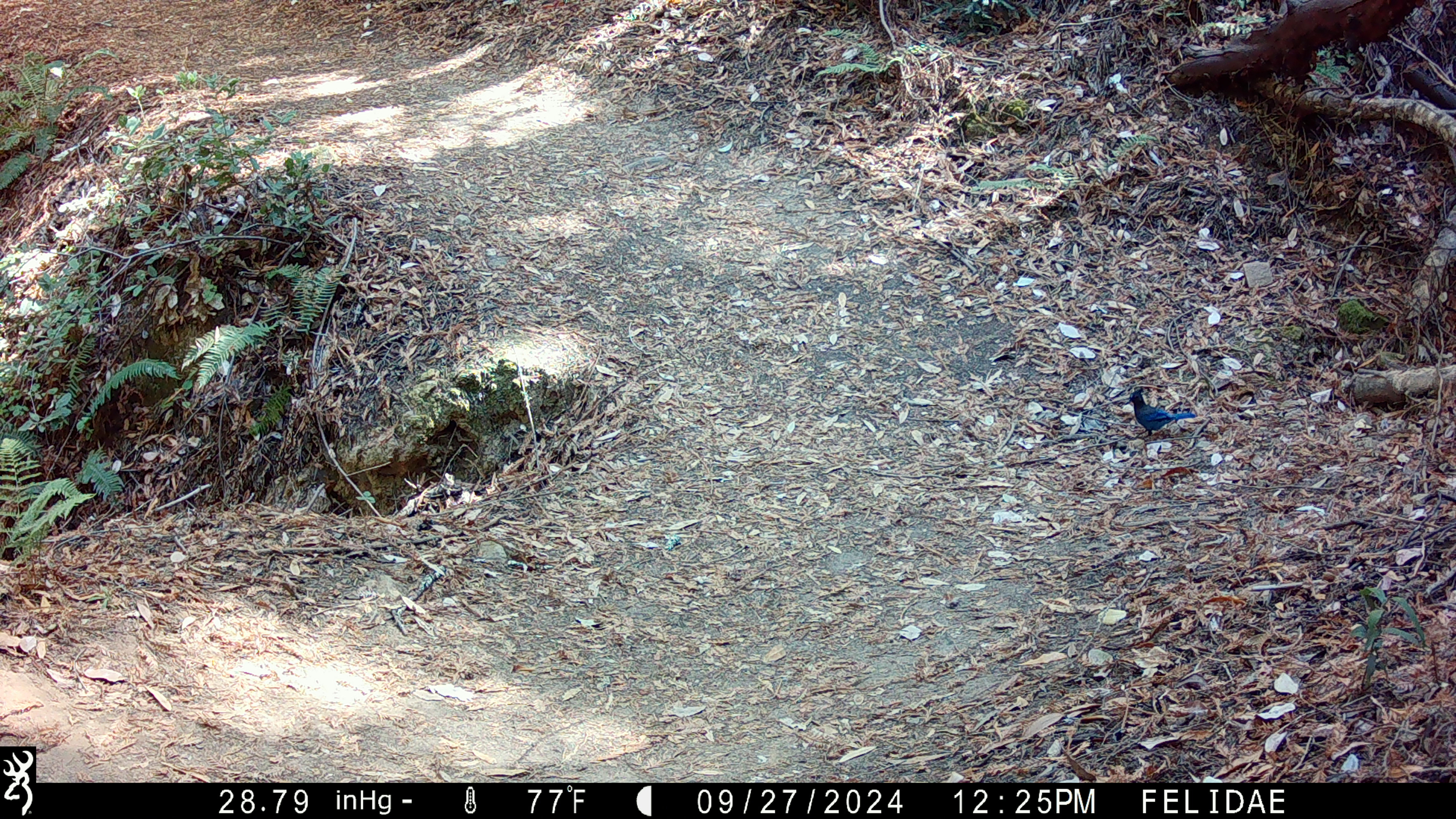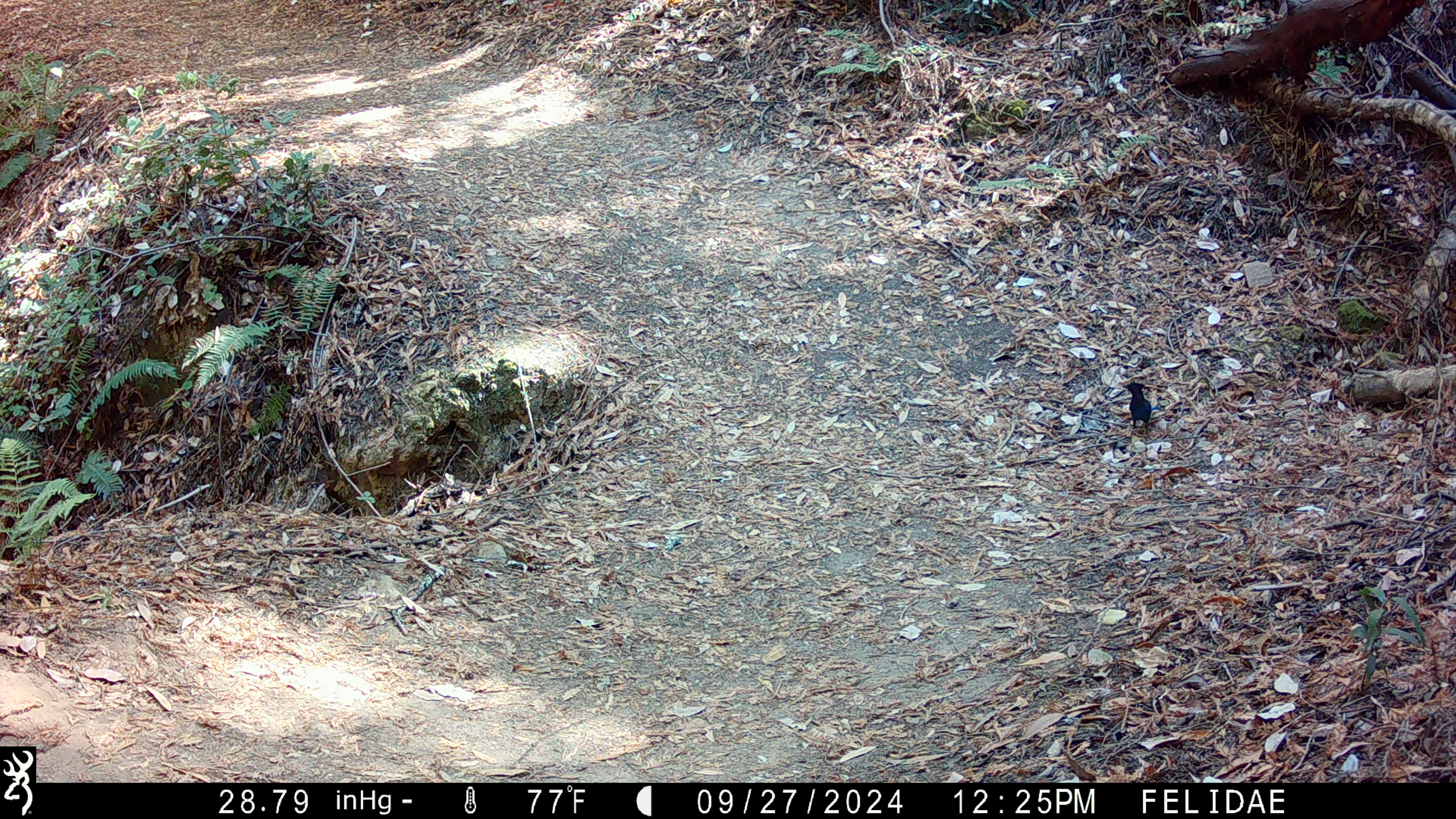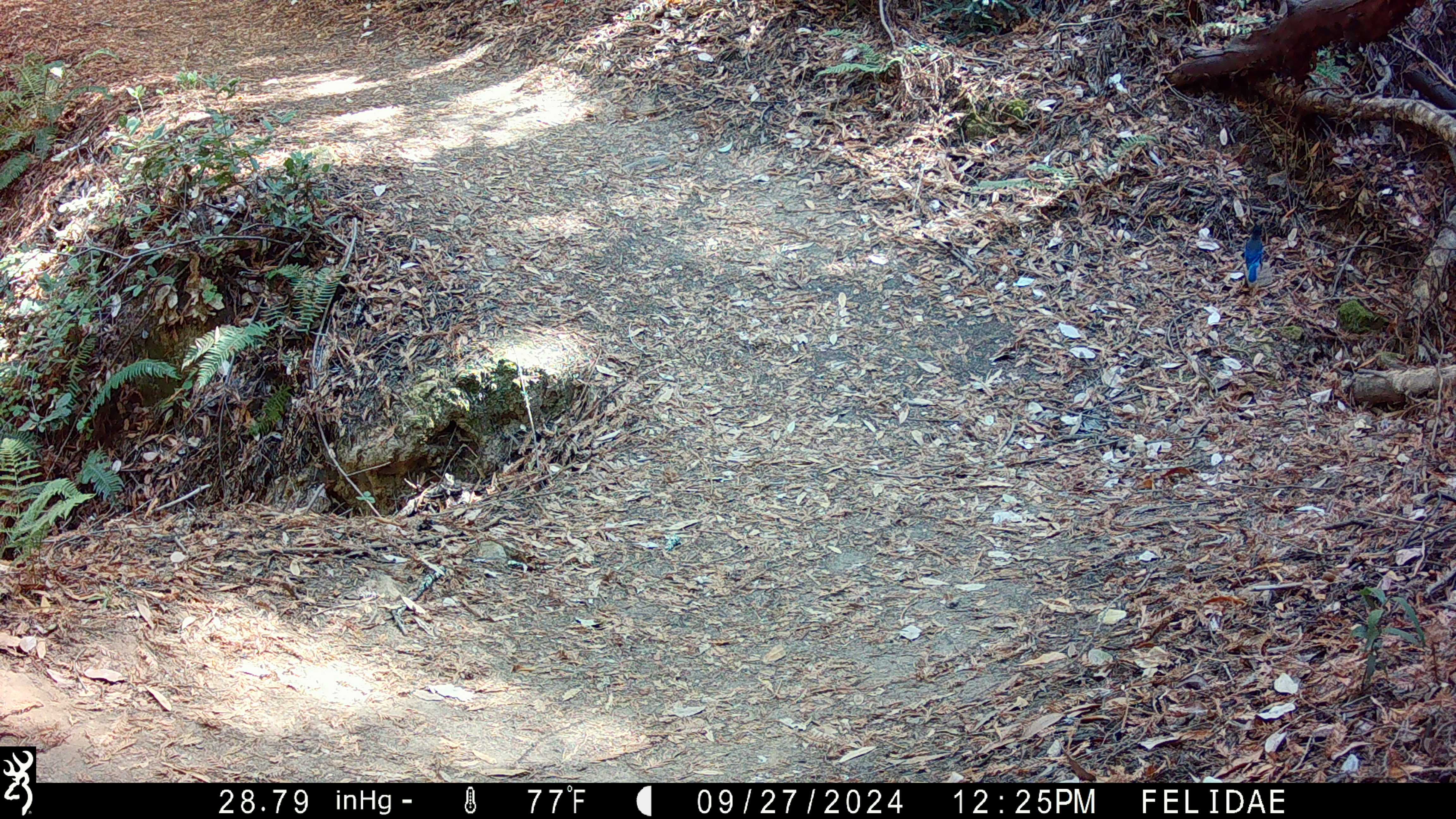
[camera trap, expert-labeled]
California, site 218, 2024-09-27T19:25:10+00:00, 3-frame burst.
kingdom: Animalia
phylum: Chordata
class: Aves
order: Passeriformes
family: Corvidae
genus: Cyanocitta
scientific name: Cyanocitta stelleri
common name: steller's jay